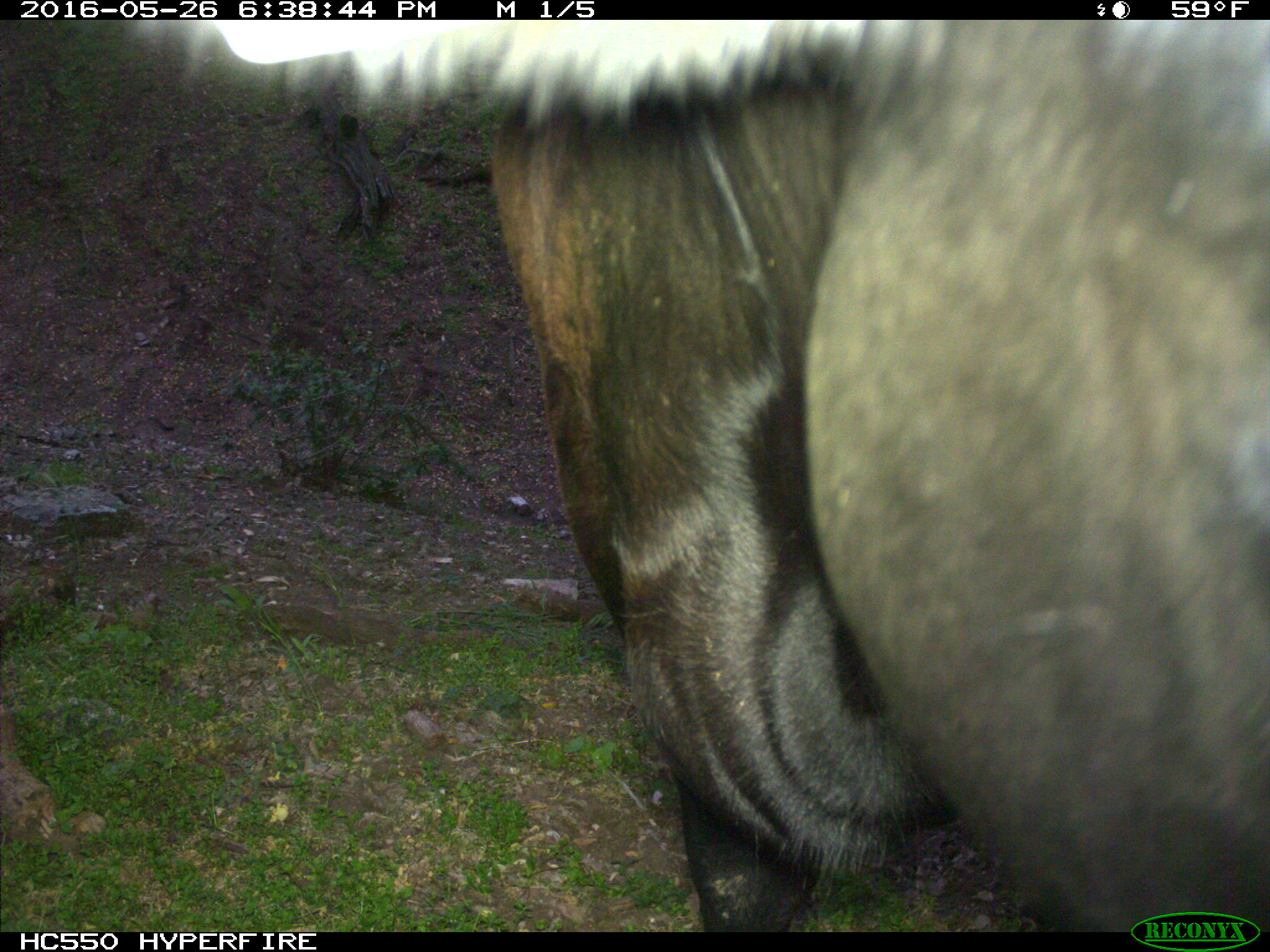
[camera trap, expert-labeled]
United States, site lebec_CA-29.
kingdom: Animalia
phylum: Chordata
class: Mammalia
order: Artiodactyla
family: Bovidae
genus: Bos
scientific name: Bos taurus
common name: domestic cow